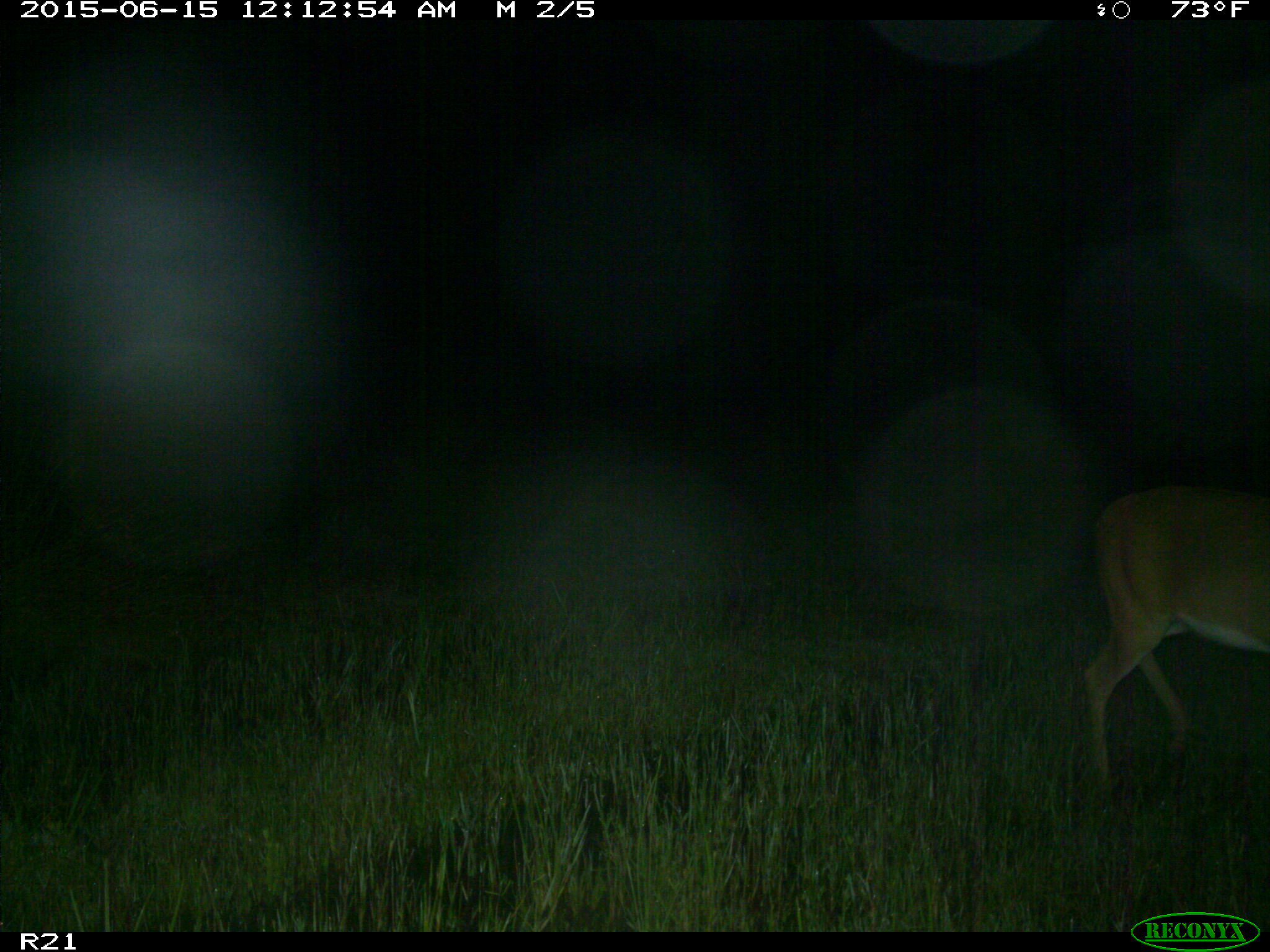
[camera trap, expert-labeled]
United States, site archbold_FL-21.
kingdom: Animalia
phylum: Chordata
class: Mammalia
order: Artiodactyla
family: Cervidae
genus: Odocoileus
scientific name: Odocoileus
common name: deer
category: unidentified deer